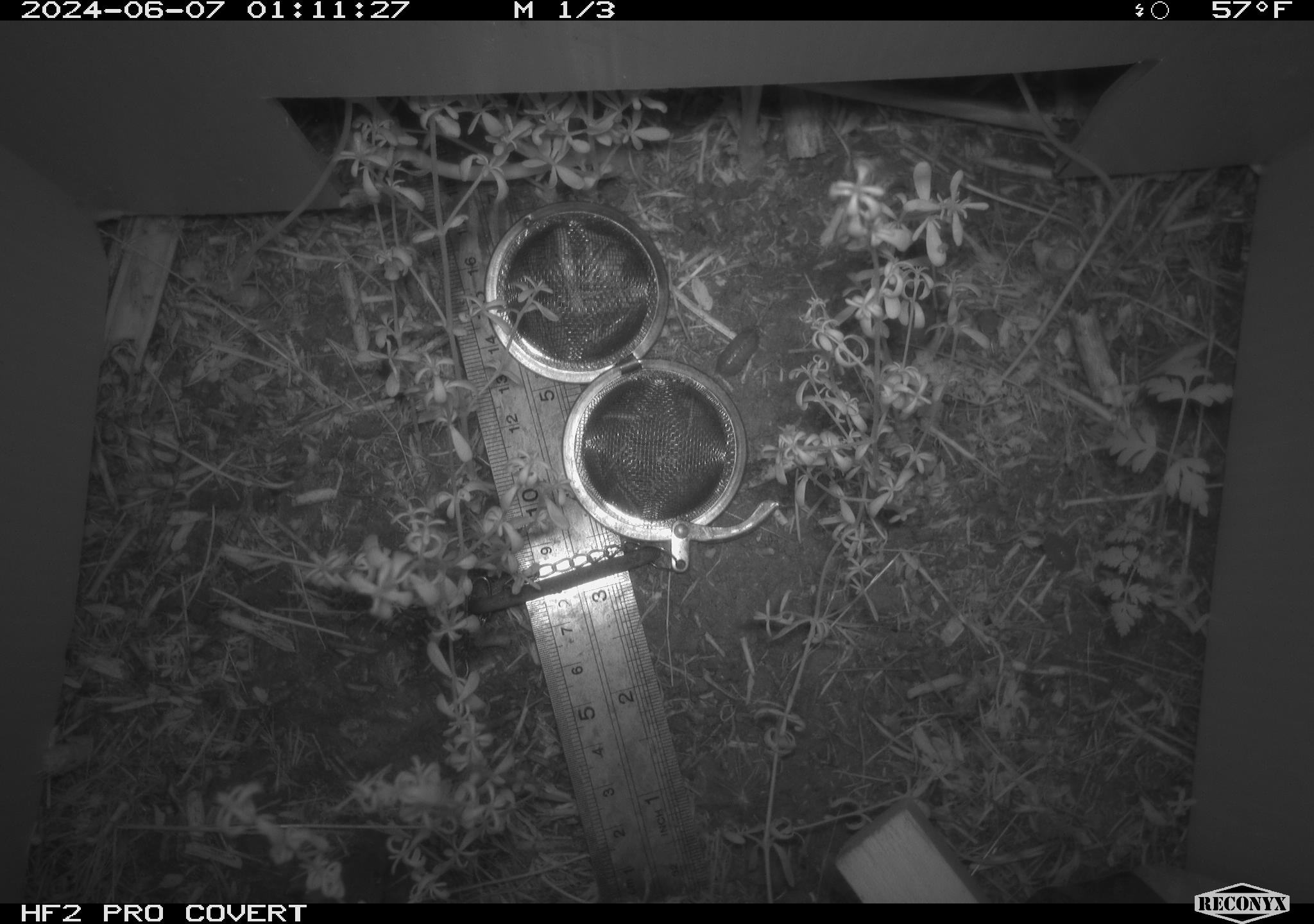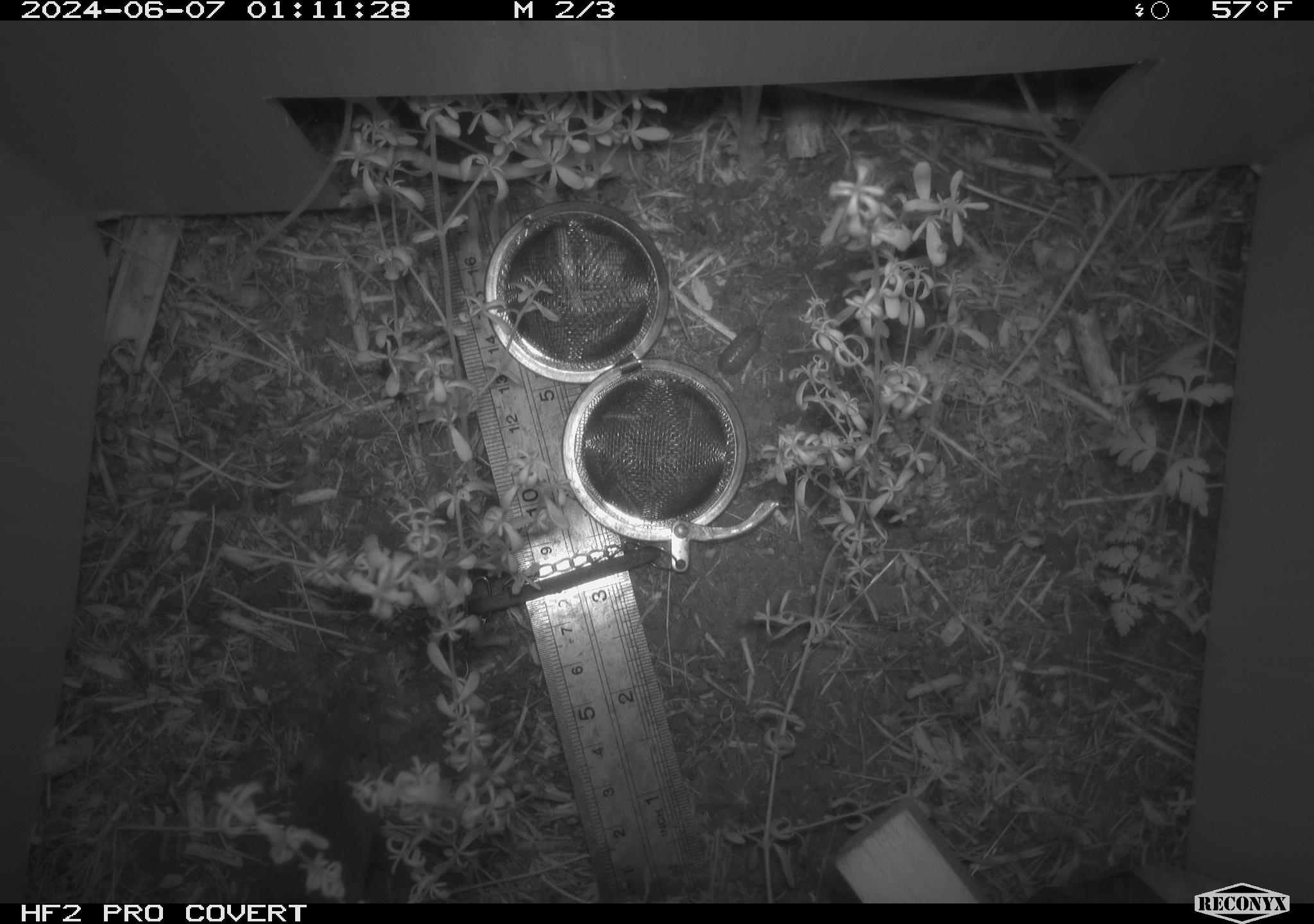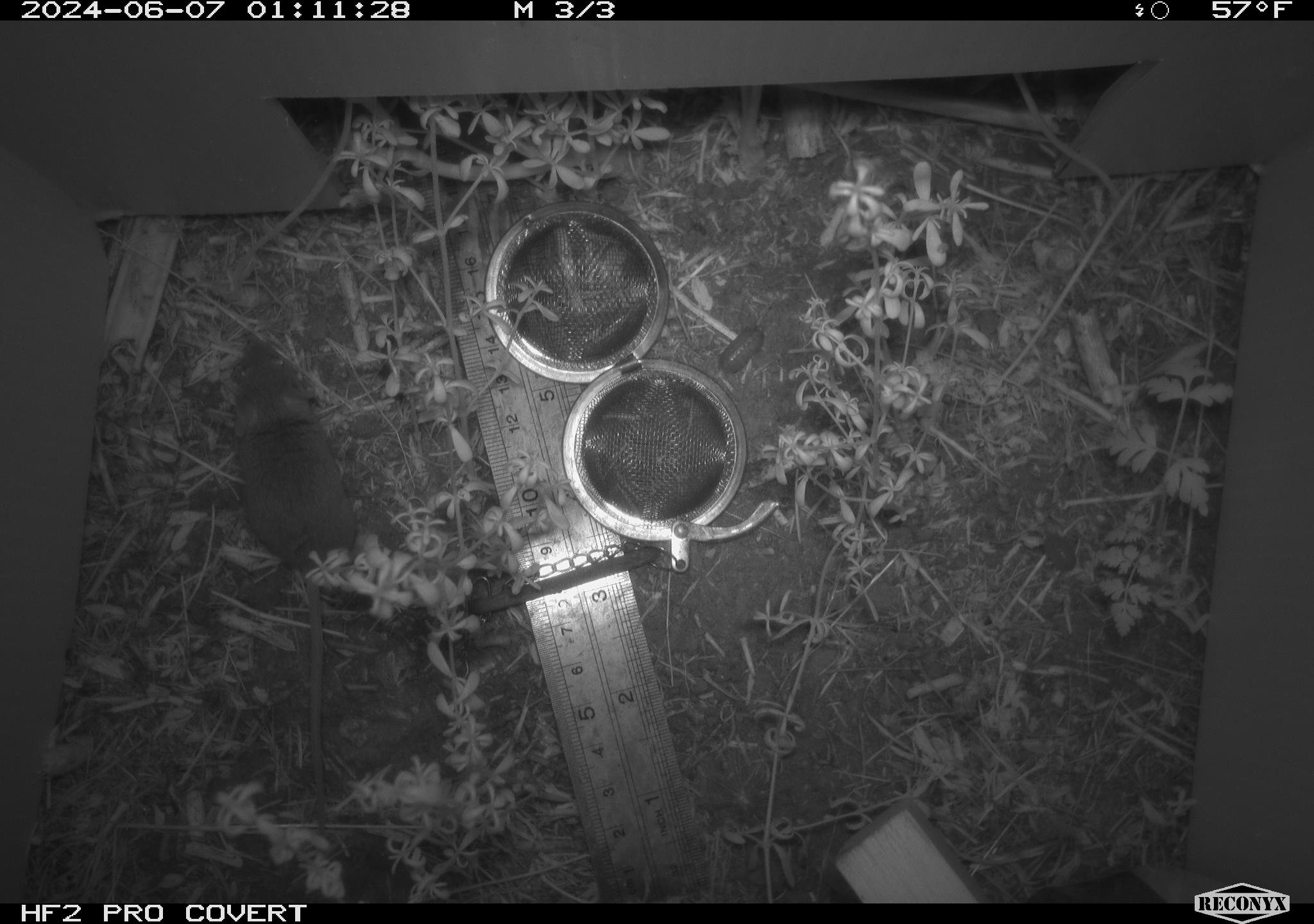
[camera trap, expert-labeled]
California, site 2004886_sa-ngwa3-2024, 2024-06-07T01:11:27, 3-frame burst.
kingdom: Animalia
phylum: Chordata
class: Mammalia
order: Rodentia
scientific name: Rodentia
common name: mouse species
Mouse species (Rodentia).